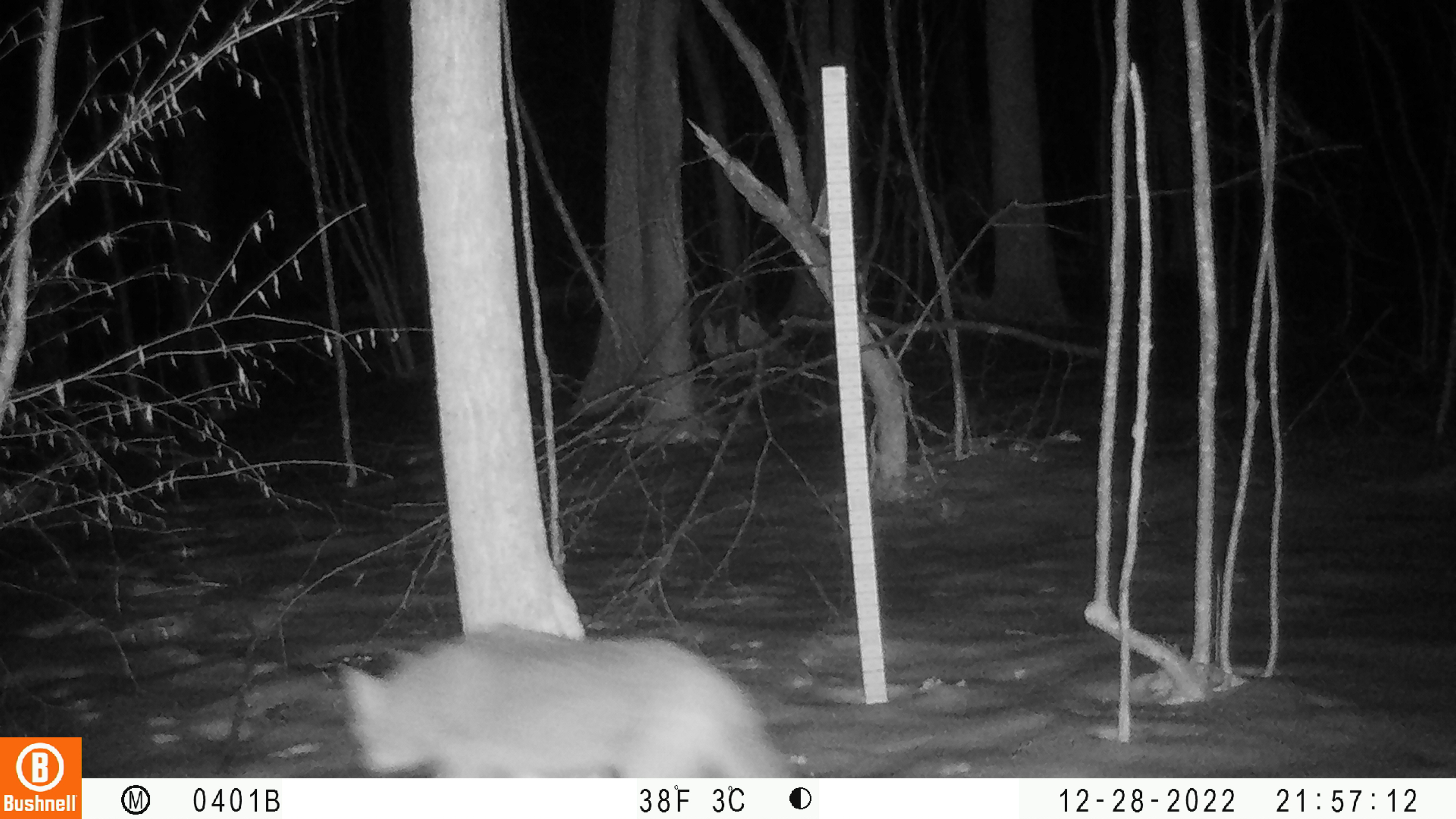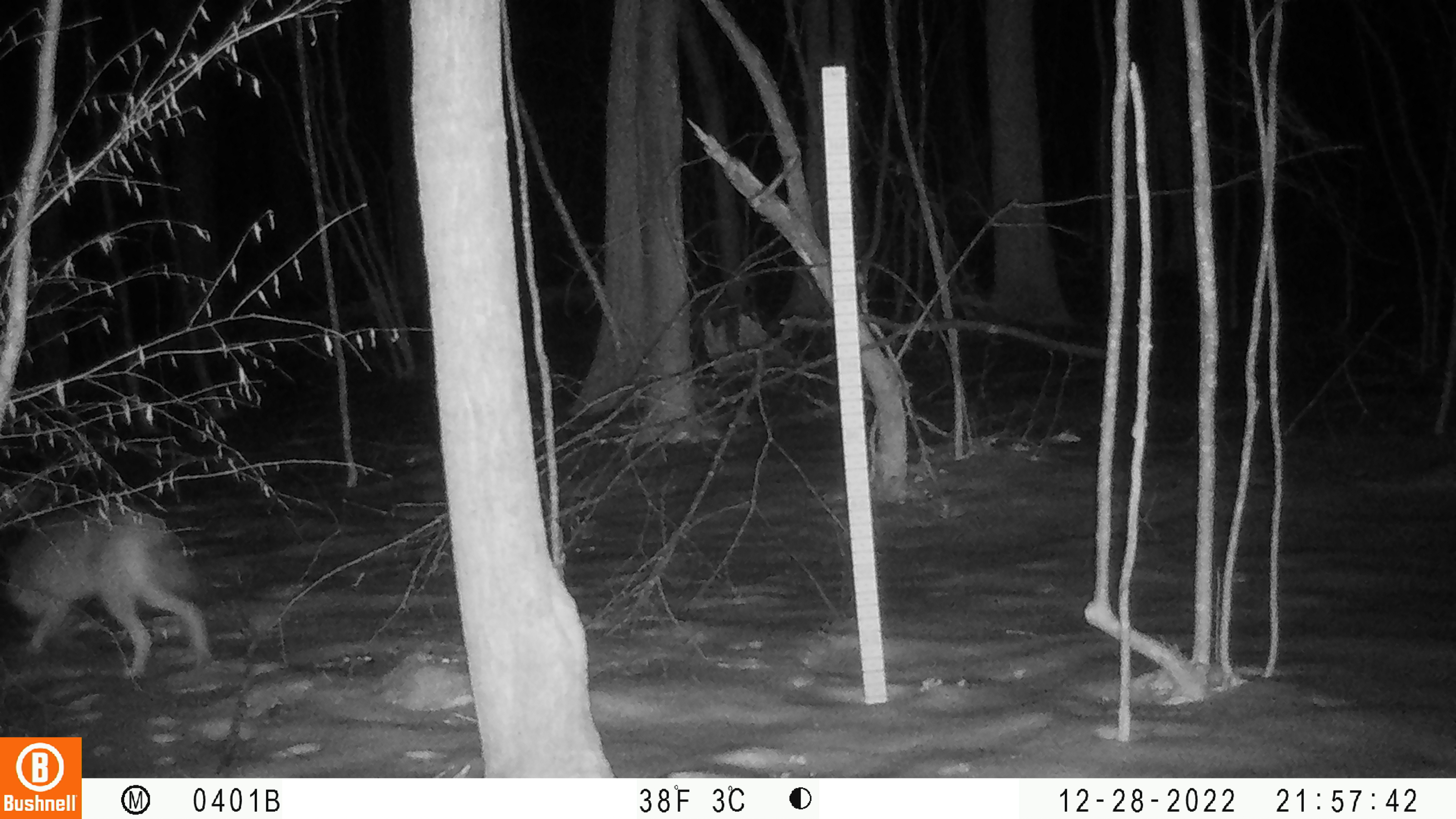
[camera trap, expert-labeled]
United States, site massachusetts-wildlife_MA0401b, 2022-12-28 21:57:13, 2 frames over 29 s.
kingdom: Animalia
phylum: Chordata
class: Mammalia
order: Carnivora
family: Canidae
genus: Canis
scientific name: Canis latrans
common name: coyote